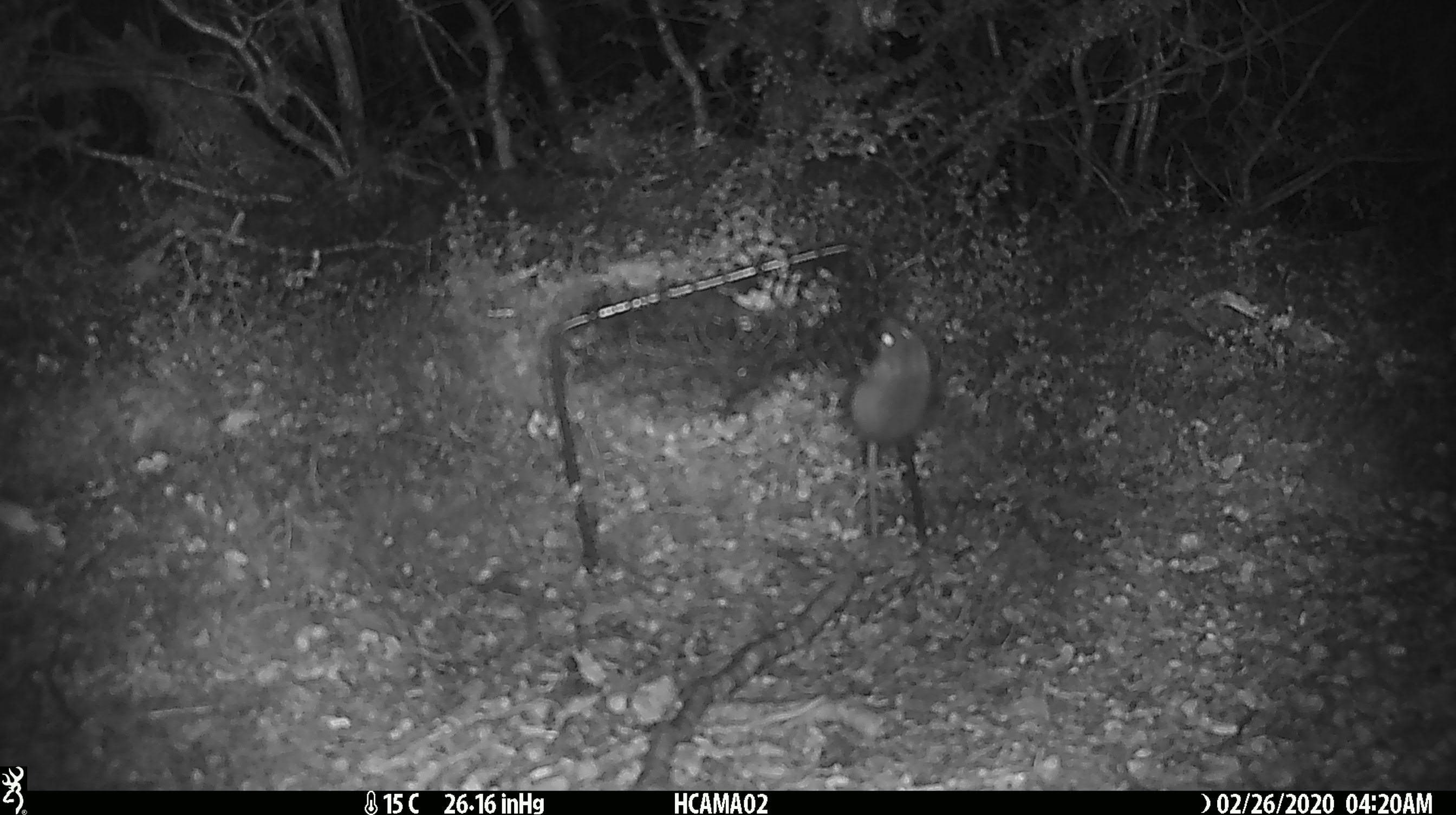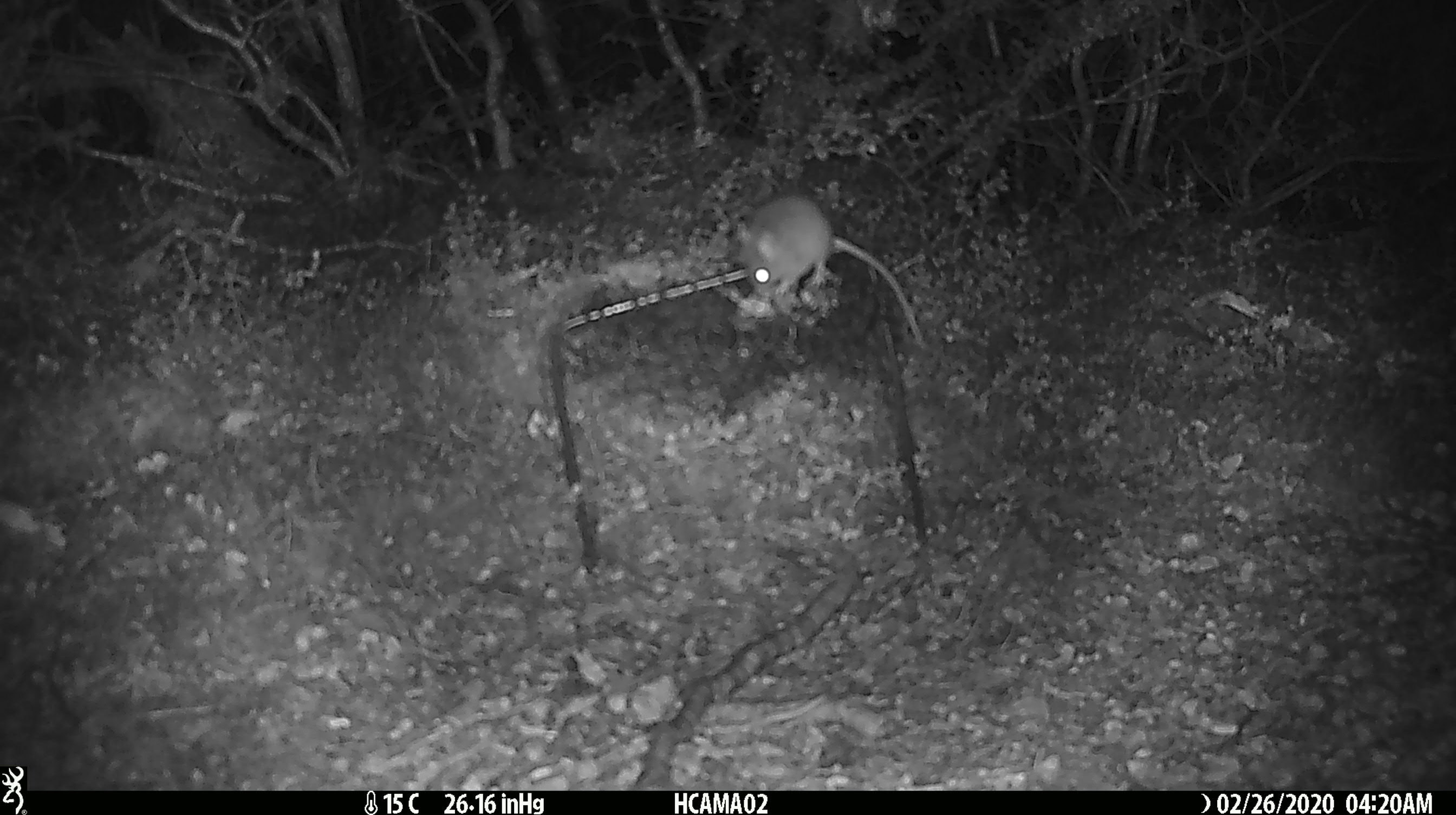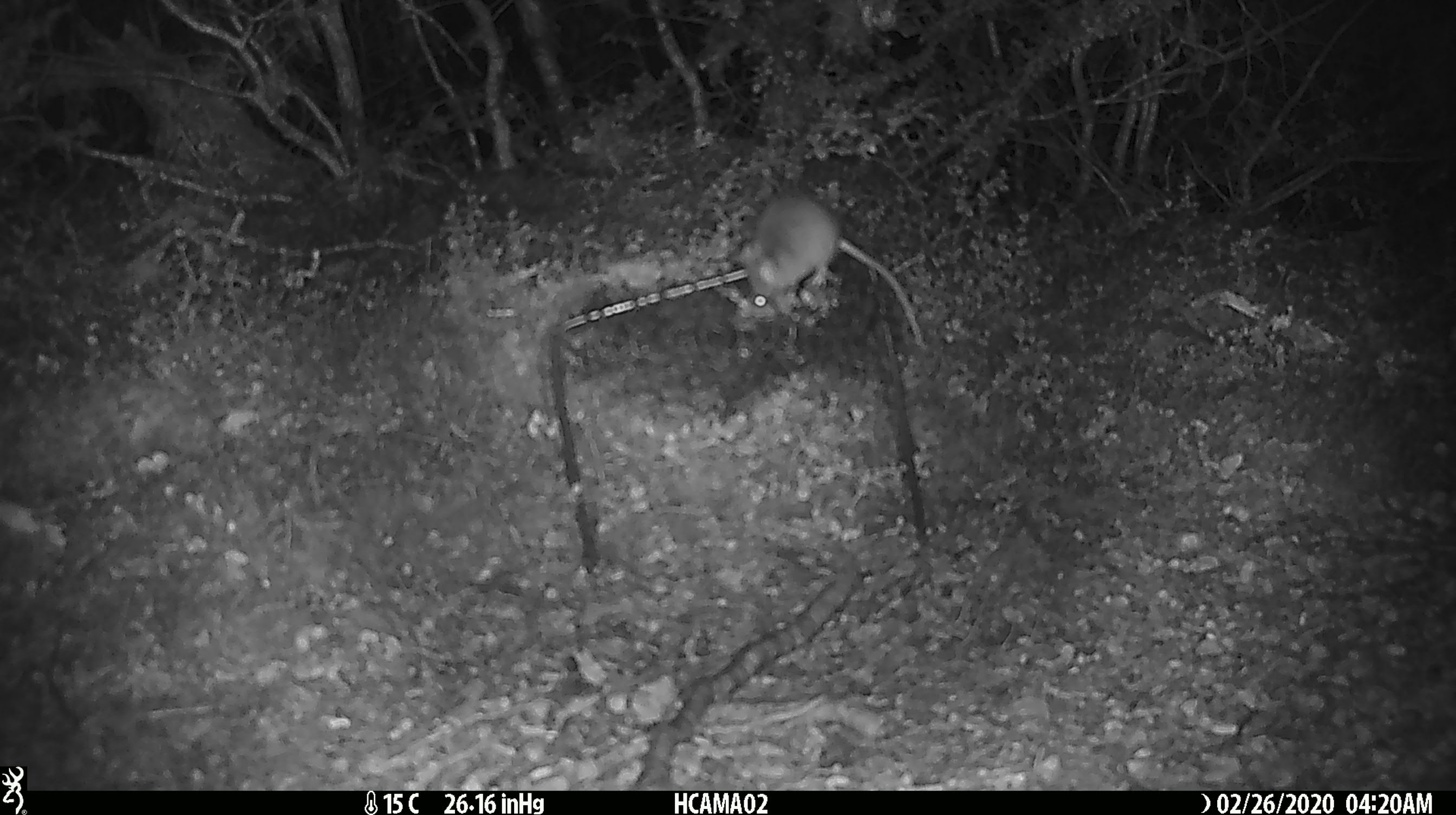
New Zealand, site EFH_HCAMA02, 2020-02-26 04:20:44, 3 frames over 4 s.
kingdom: Animalia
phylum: Chordata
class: Mammalia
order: Rodentia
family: Muridae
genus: Mus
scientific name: Mus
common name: mouse